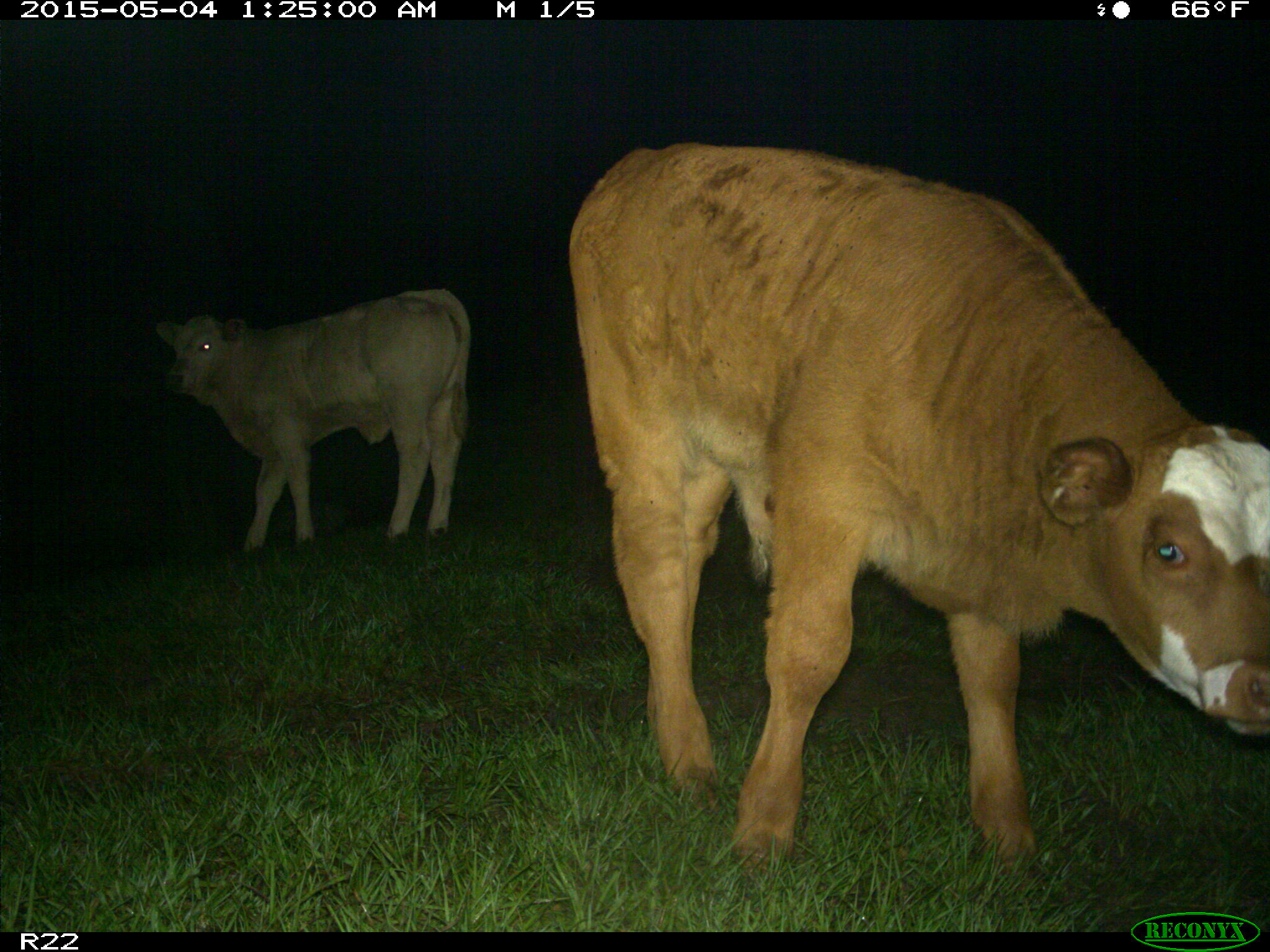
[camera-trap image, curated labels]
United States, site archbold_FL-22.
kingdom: Animalia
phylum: Chordata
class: Mammalia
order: Artiodactyla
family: Bovidae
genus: Bos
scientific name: Bos taurus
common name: domestic cow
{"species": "Bos taurus (domestic cow)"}